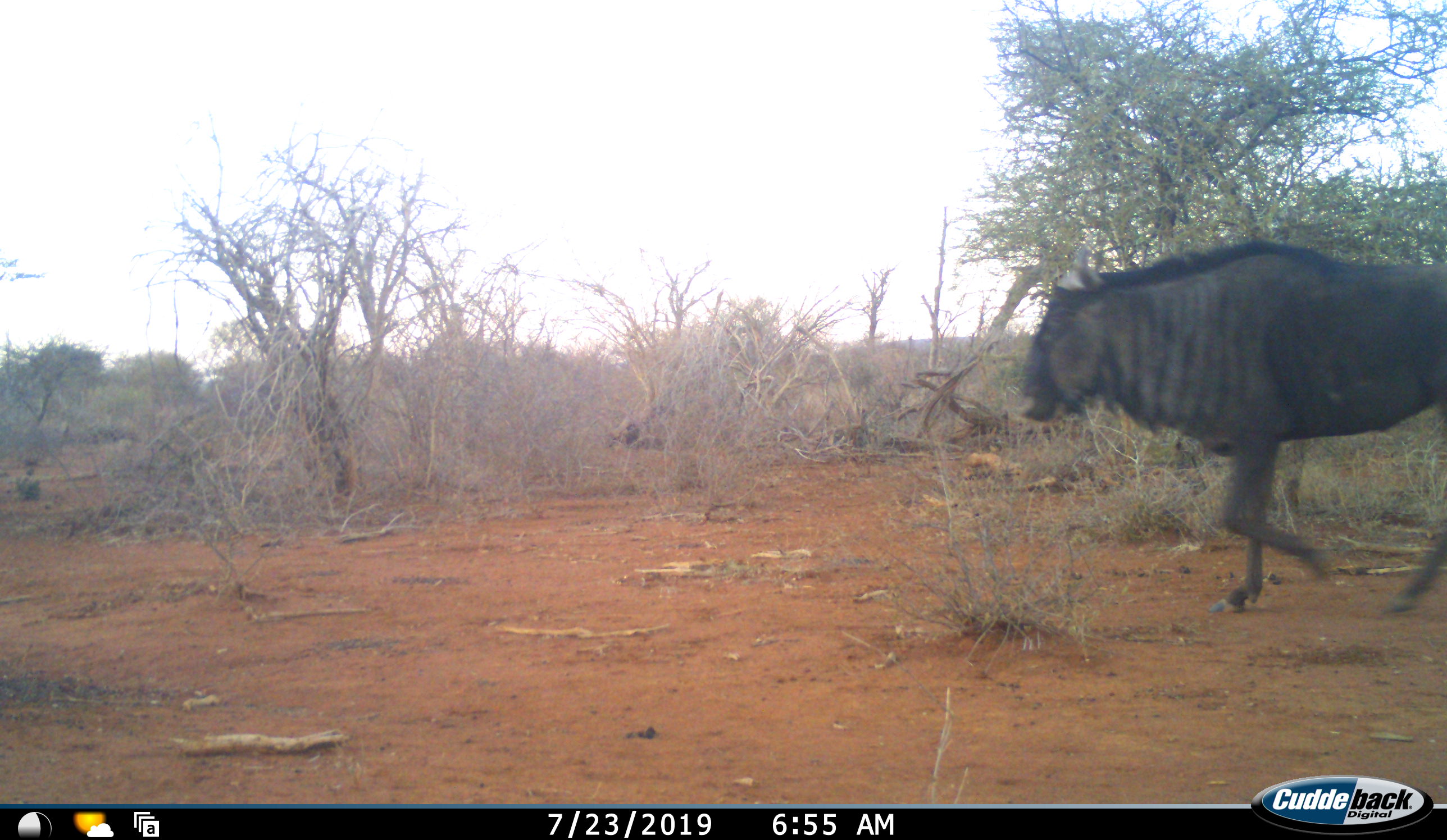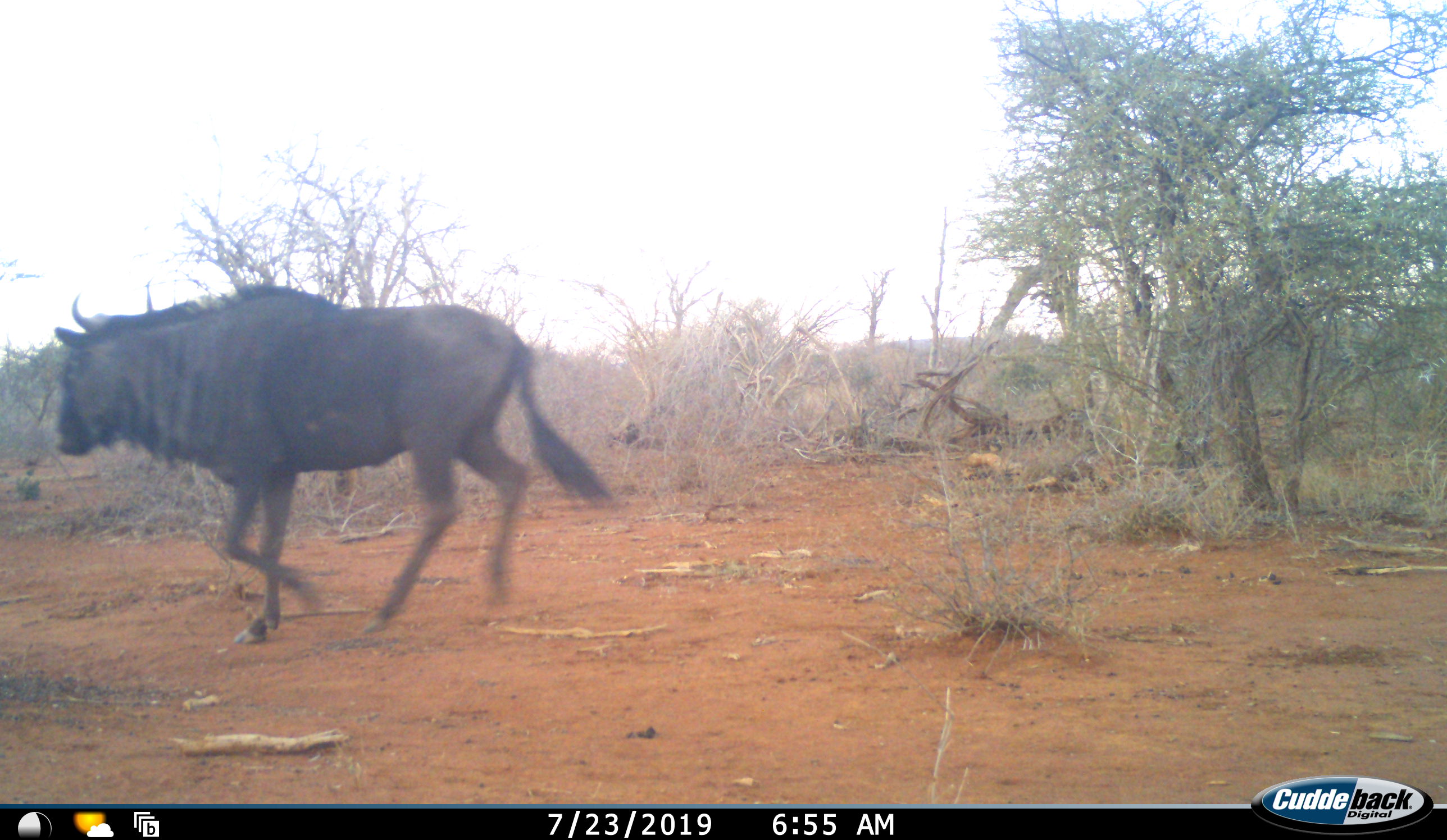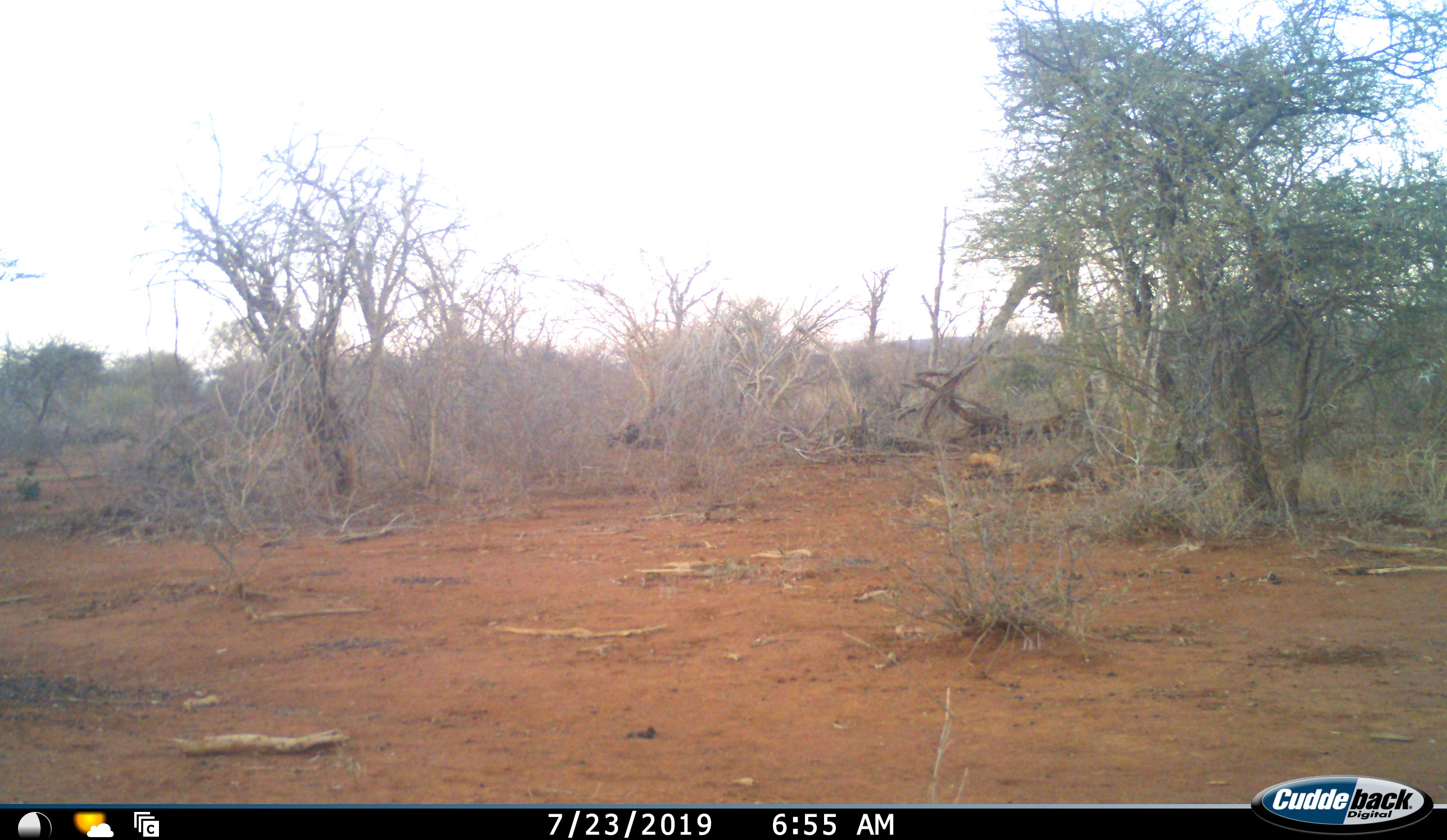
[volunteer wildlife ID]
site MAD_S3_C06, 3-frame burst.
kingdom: Animalia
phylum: Chordata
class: Mammalia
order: Artiodactyla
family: Bovidae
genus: Connochaetes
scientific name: Connochaetes taurinus taurinus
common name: blue wildebeest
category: wildebeestblue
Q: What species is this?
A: Wildebeestblue (blue wildebeest) (Connochaetes taurinus taurinus).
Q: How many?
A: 1.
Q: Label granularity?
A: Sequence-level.